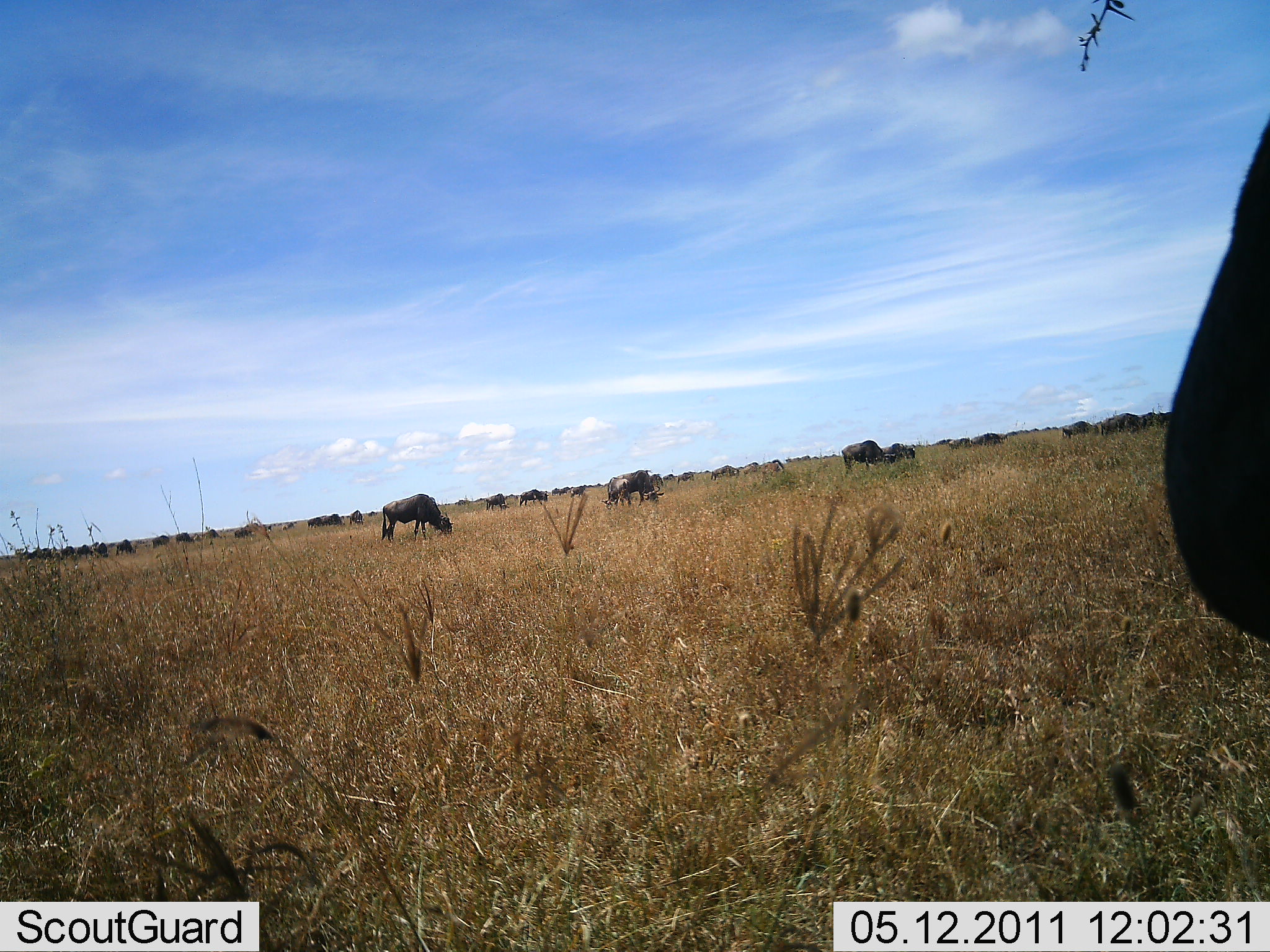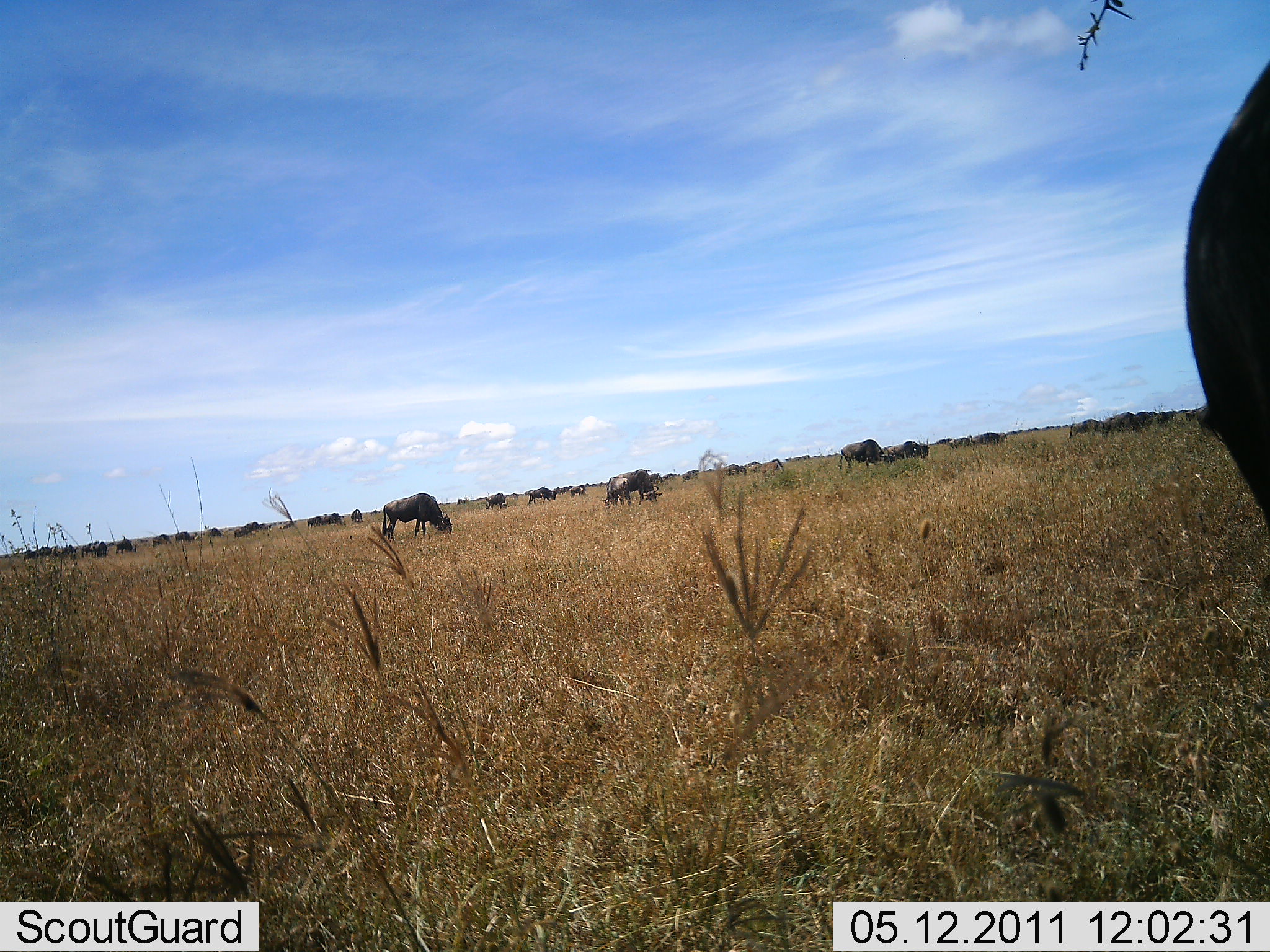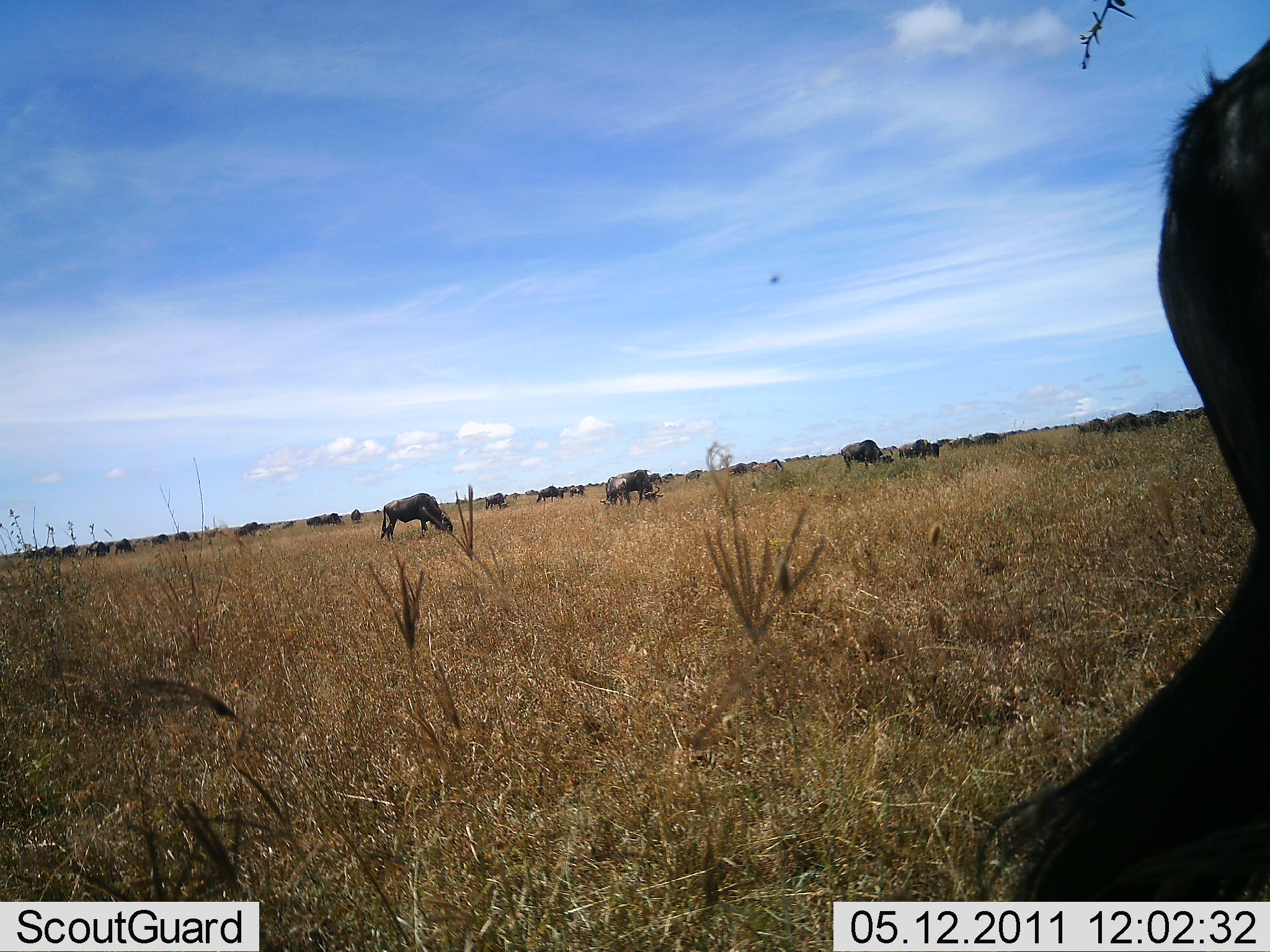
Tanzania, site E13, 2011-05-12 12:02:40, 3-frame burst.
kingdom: Animalia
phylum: Chordata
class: Mammalia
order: Artiodactyla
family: Bovidae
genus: Connochaetes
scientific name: Connochaetes taurinus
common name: blue wildebeest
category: wildebeest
Wildebeest (blue wildebeest) (Connochaetes taurinus), count 11-50. Behavior (volunteer vote fractions): standing 50%, resting 0%, moving 25%, interacting 0%. Young present (vote fraction): 0%. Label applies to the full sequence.